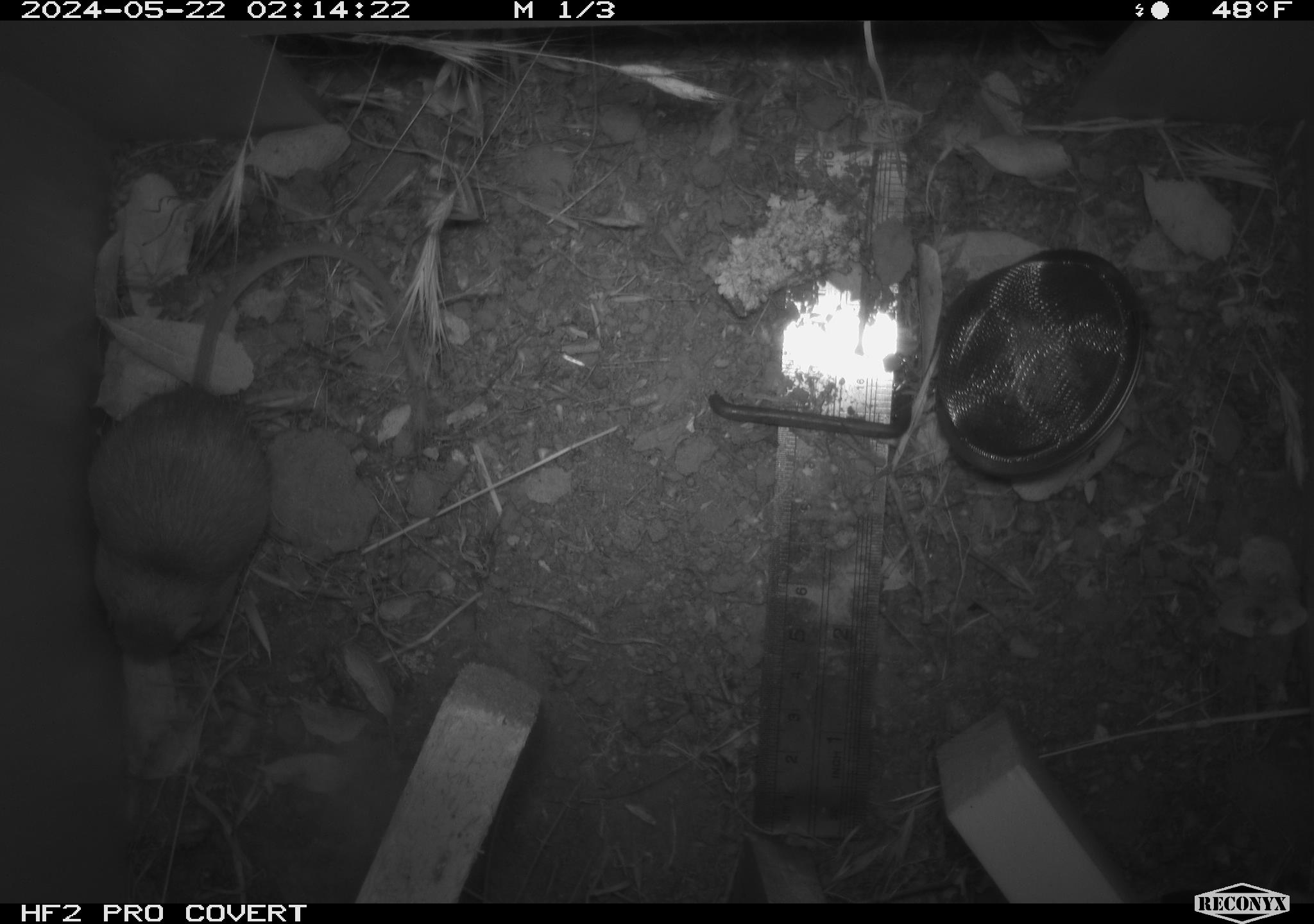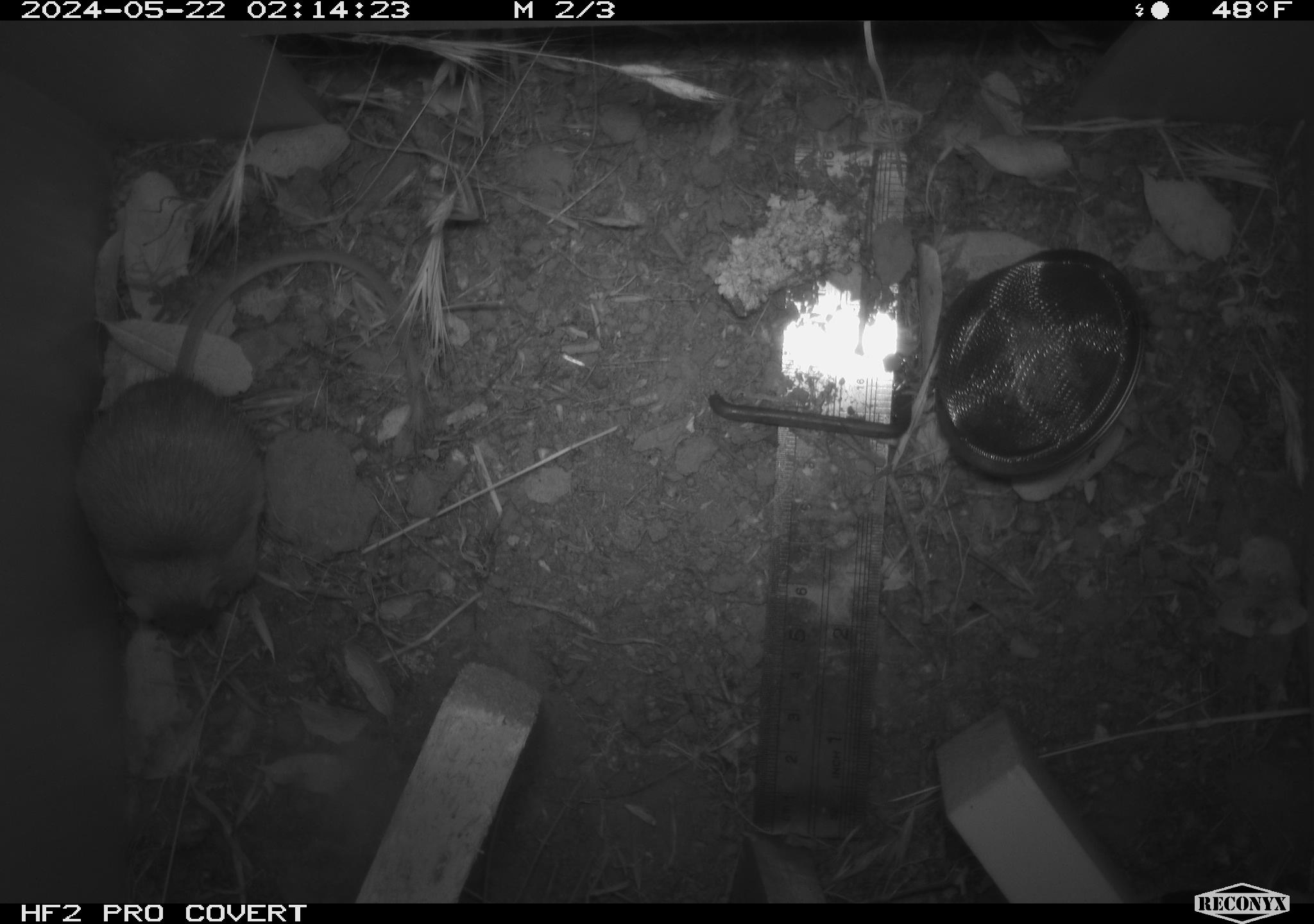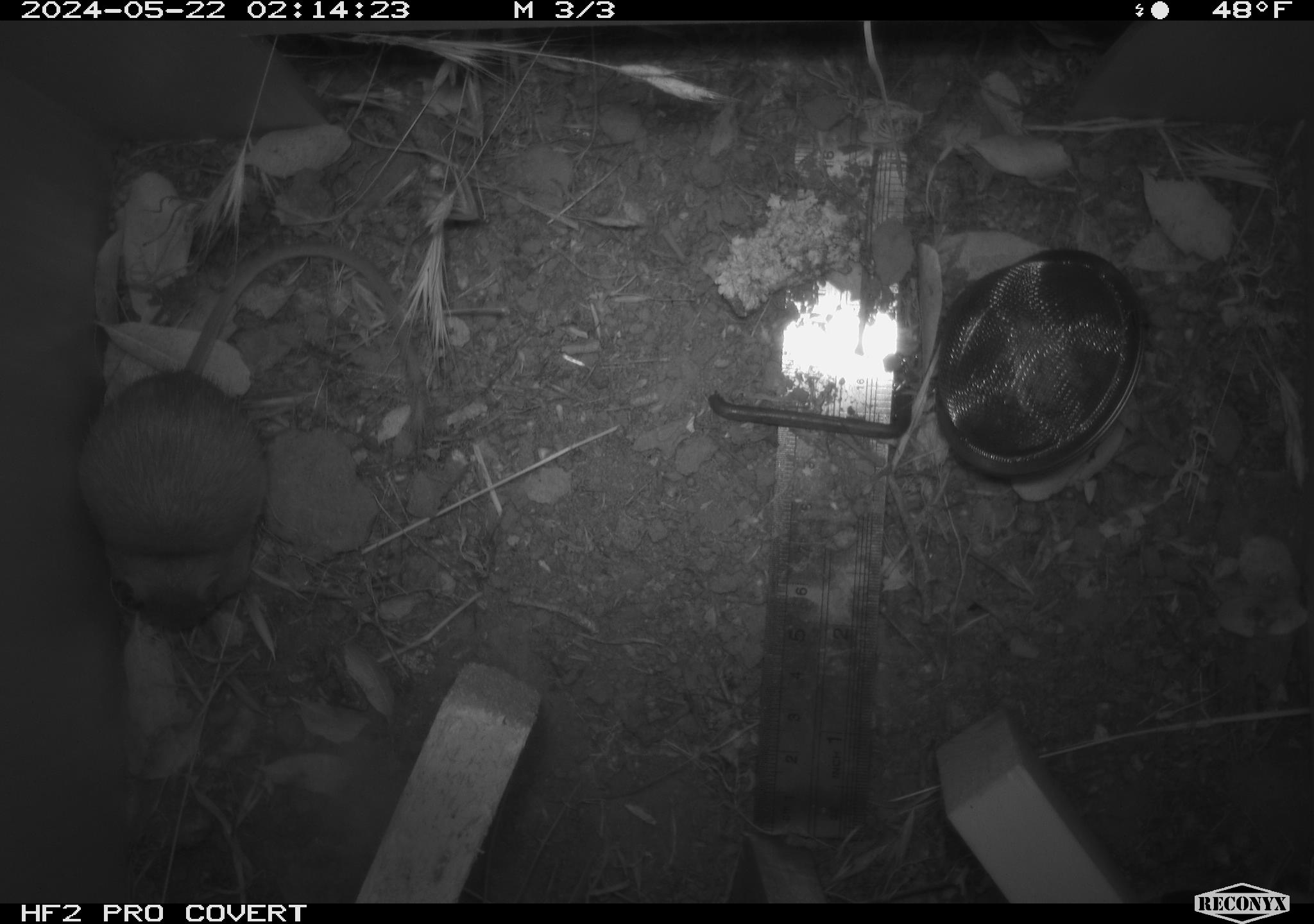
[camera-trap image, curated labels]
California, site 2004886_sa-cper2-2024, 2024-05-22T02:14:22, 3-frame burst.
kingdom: Animalia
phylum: Chordata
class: Mammalia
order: Rodentia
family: Heteromyidae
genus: Dipodomys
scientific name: Dipodomys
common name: kangaroo rats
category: dipodomys species